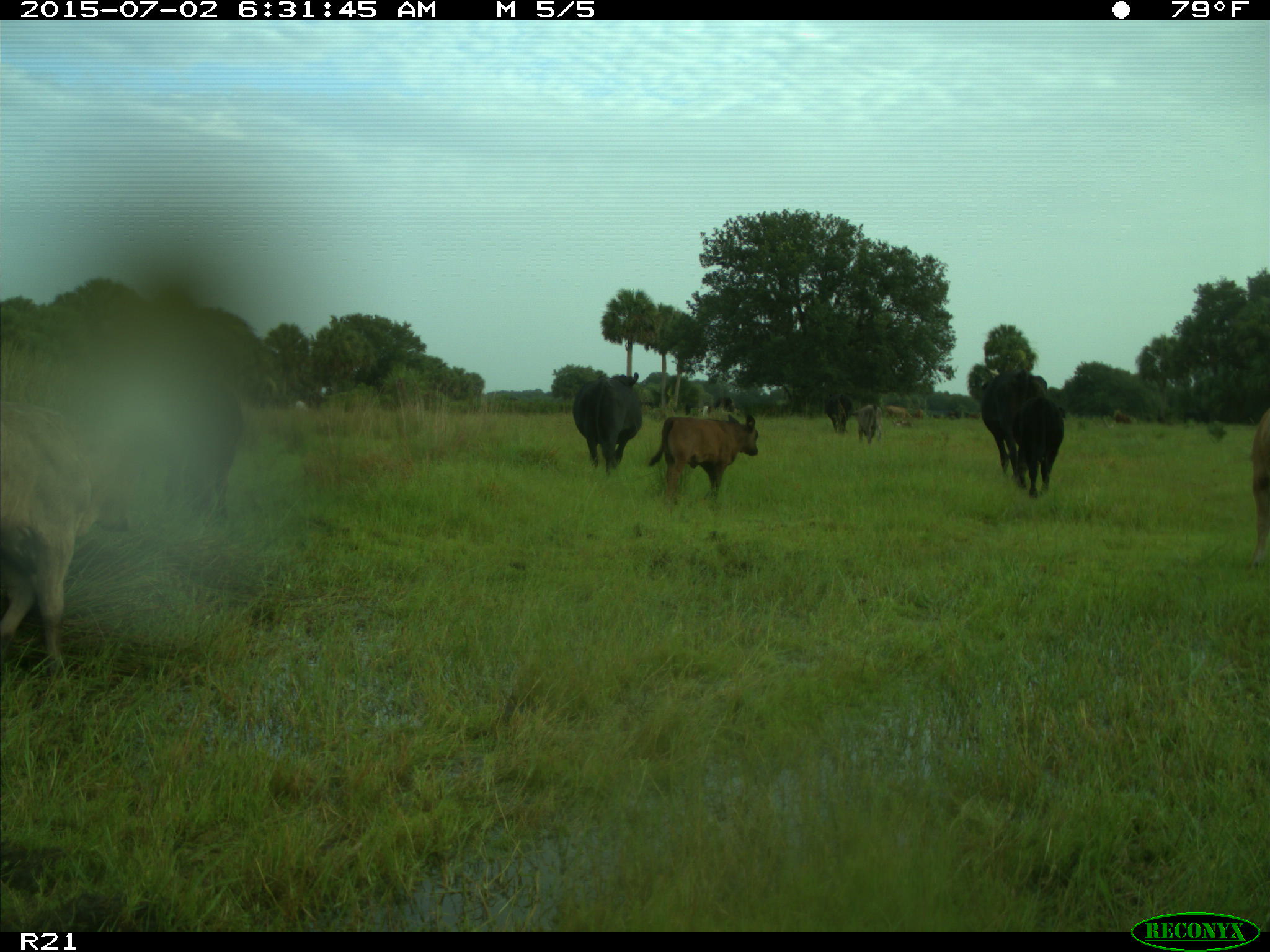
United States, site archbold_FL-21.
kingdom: Animalia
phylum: Chordata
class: Mammalia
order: Artiodactyla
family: Bovidae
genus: Bos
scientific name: Bos taurus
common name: domestic cow